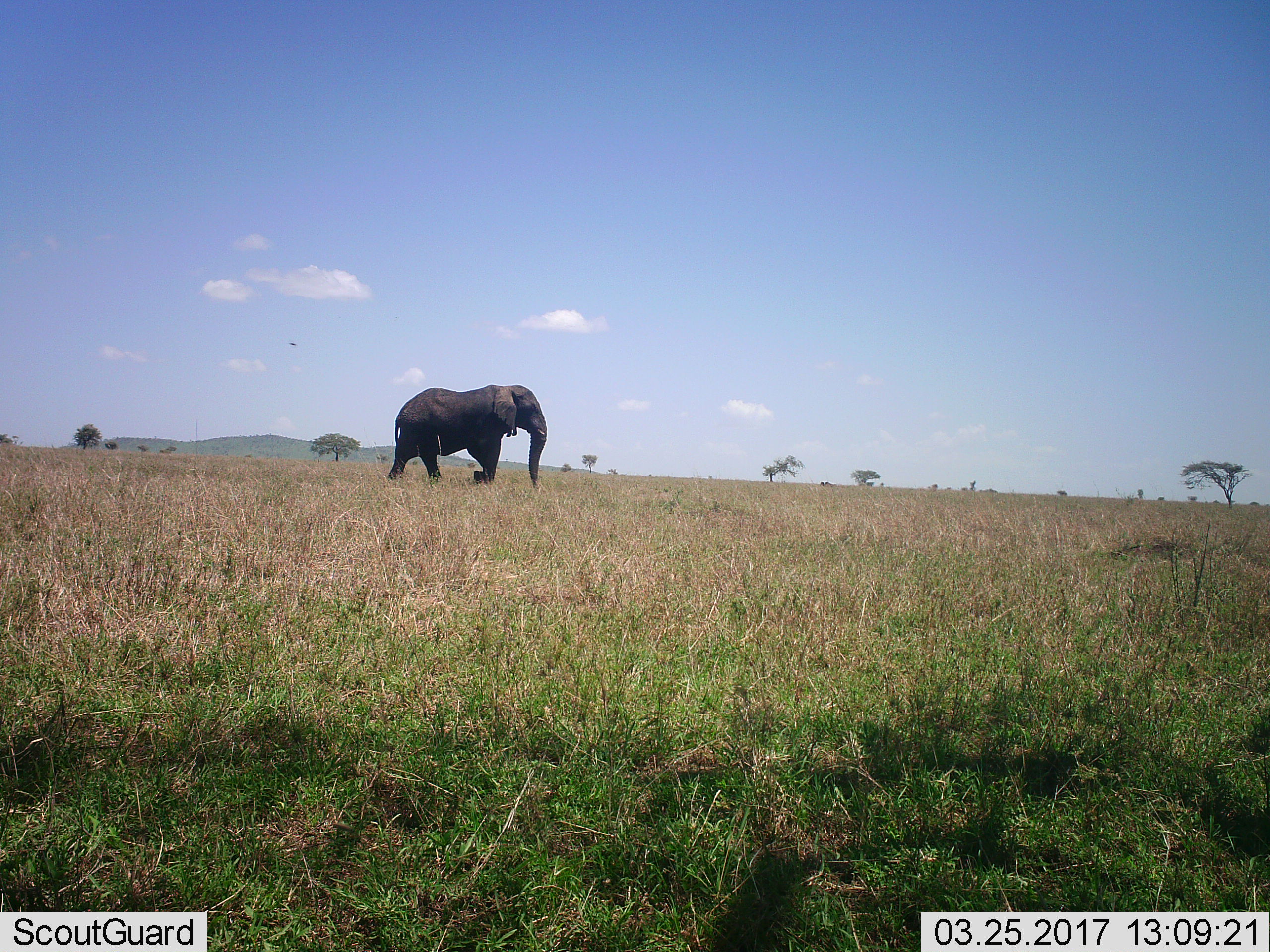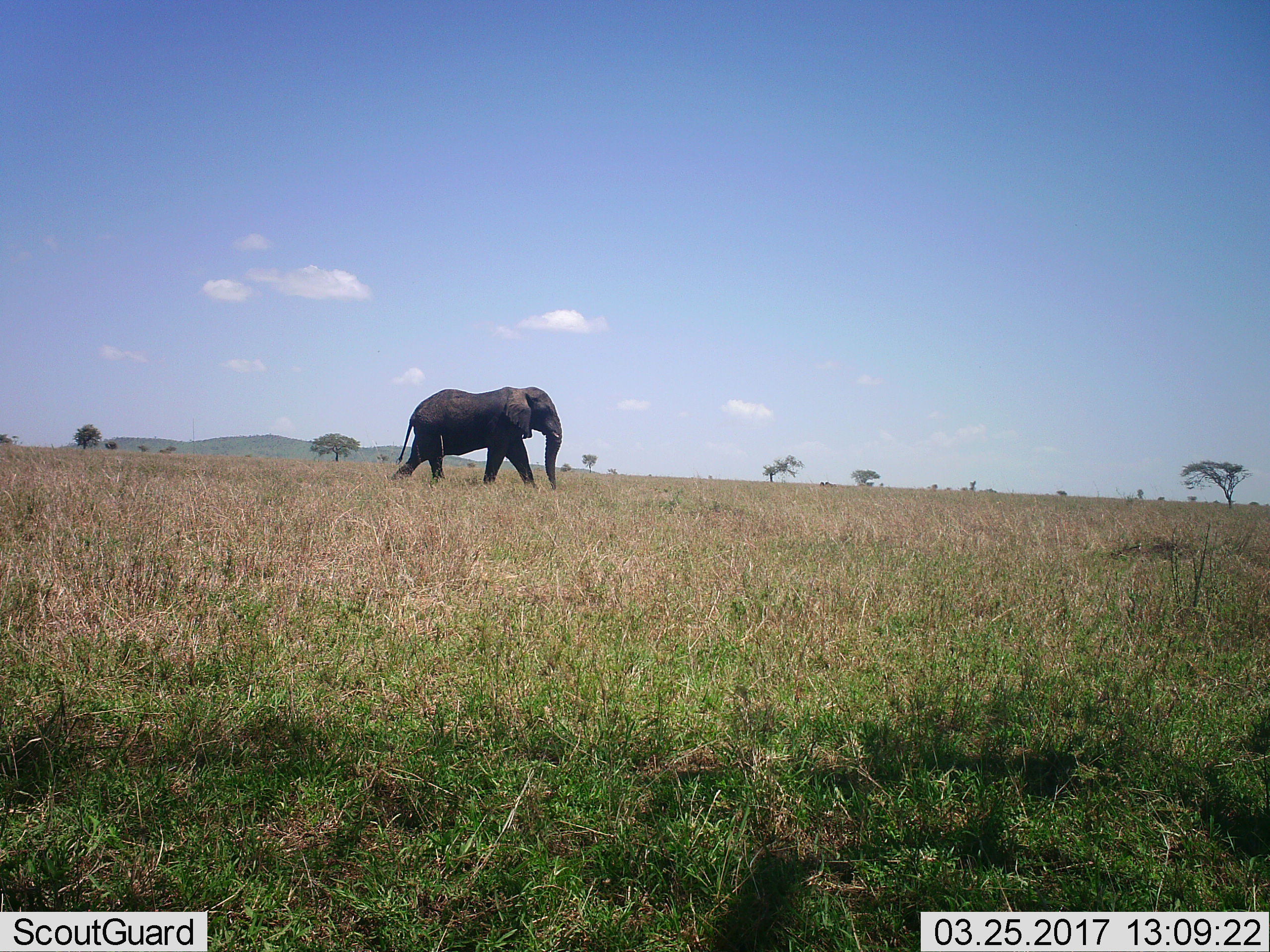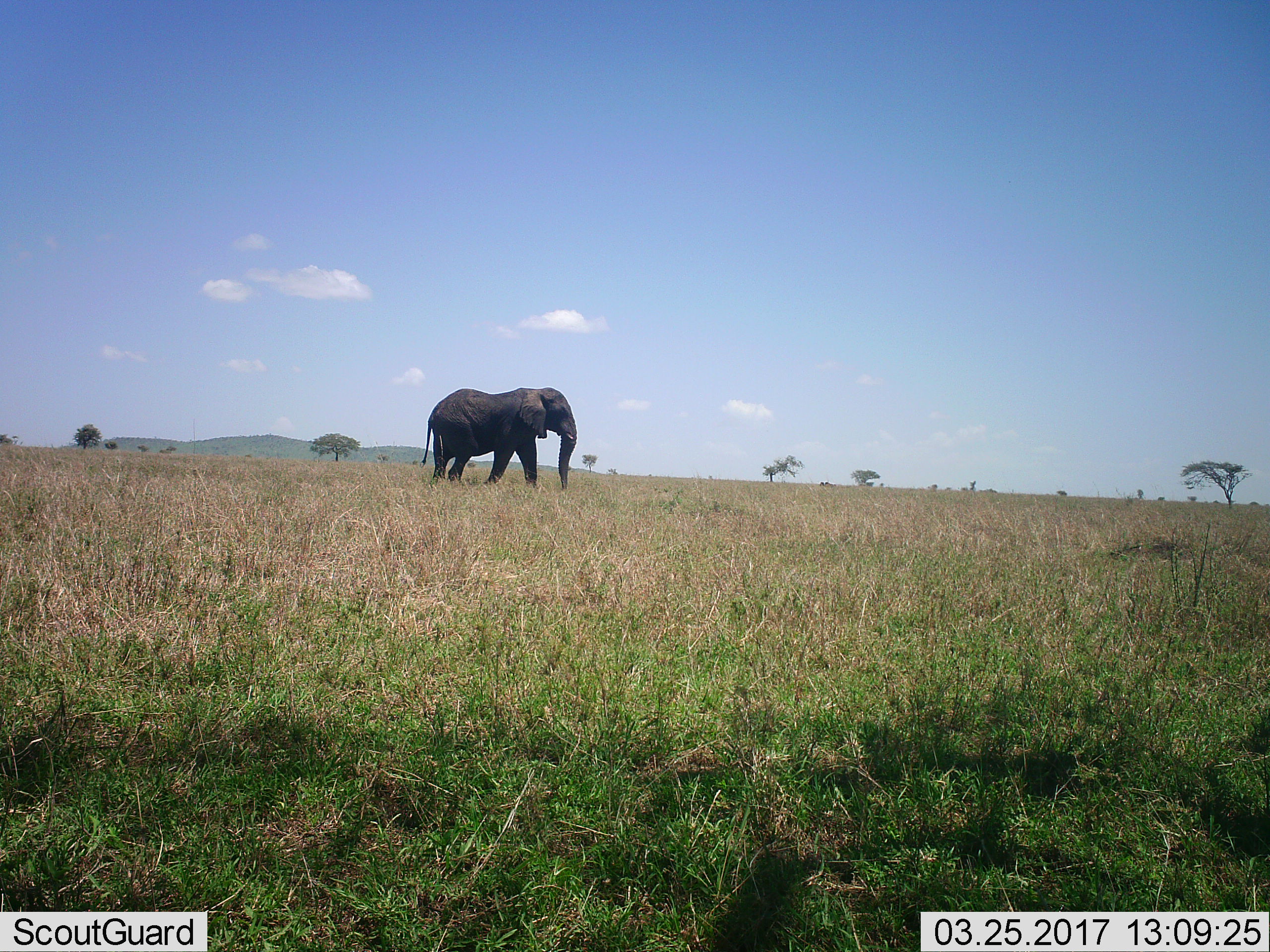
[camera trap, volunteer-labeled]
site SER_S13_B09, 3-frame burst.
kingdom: Animalia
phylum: Chordata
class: Mammalia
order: Proboscidea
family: Elephantidae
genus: Loxodonta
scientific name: Loxodonta africana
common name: african bush elephant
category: elephant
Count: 1.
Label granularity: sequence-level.